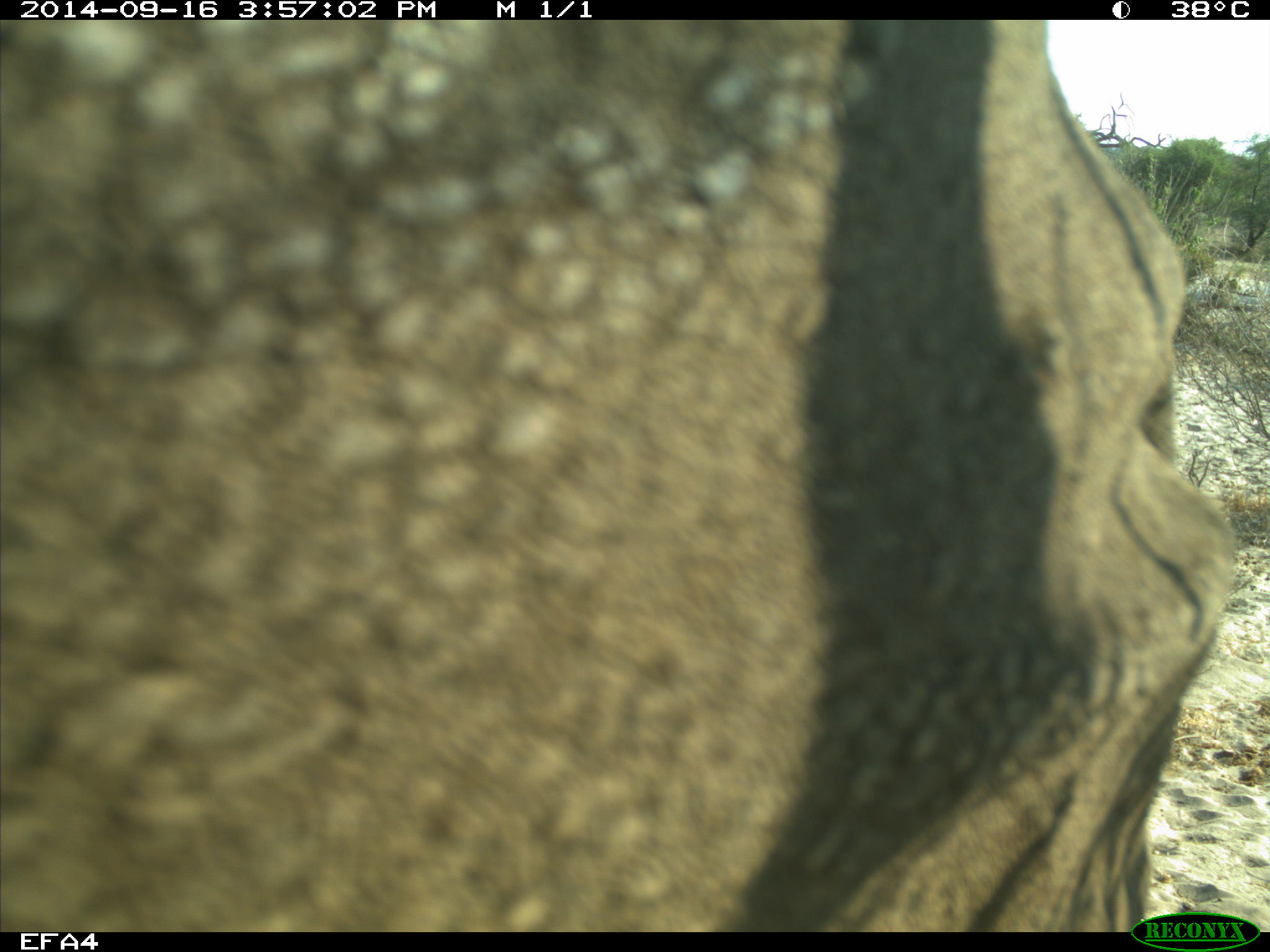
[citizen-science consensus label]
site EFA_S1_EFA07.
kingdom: Animalia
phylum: Chordata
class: Mammalia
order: Proboscidea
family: Elephantidae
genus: Loxodonta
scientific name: Loxodonta africana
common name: african bush elephant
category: elephant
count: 1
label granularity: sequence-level